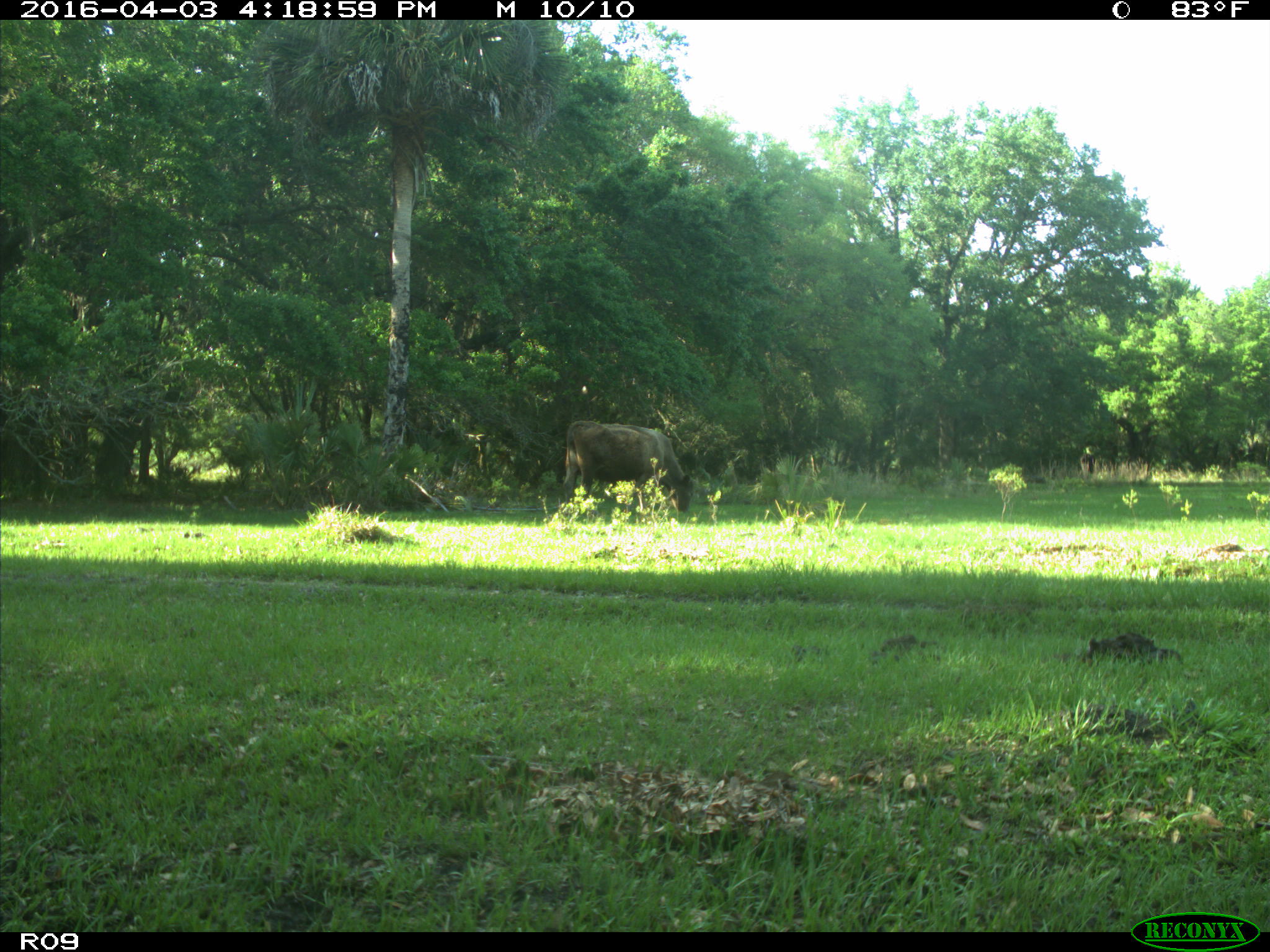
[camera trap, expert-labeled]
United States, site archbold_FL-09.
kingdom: Animalia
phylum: Chordata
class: Mammalia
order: Artiodactyla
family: Bovidae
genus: Bos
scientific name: Bos taurus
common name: domestic cow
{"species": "Bos taurus (domestic cow)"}